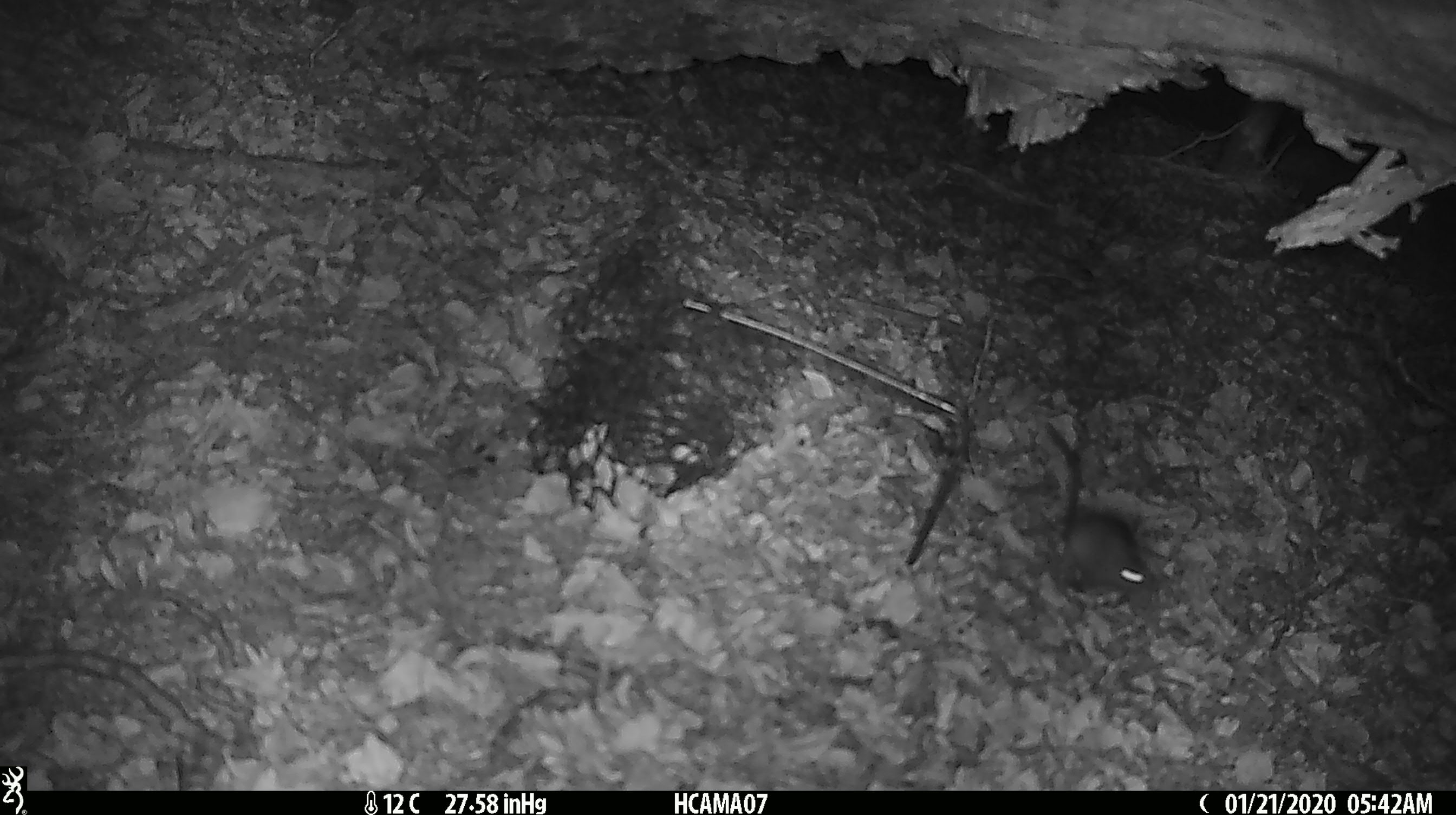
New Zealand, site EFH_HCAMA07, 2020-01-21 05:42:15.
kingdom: Animalia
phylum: Chordata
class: Mammalia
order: Rodentia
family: Muridae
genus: Mus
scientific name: Mus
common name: mouse